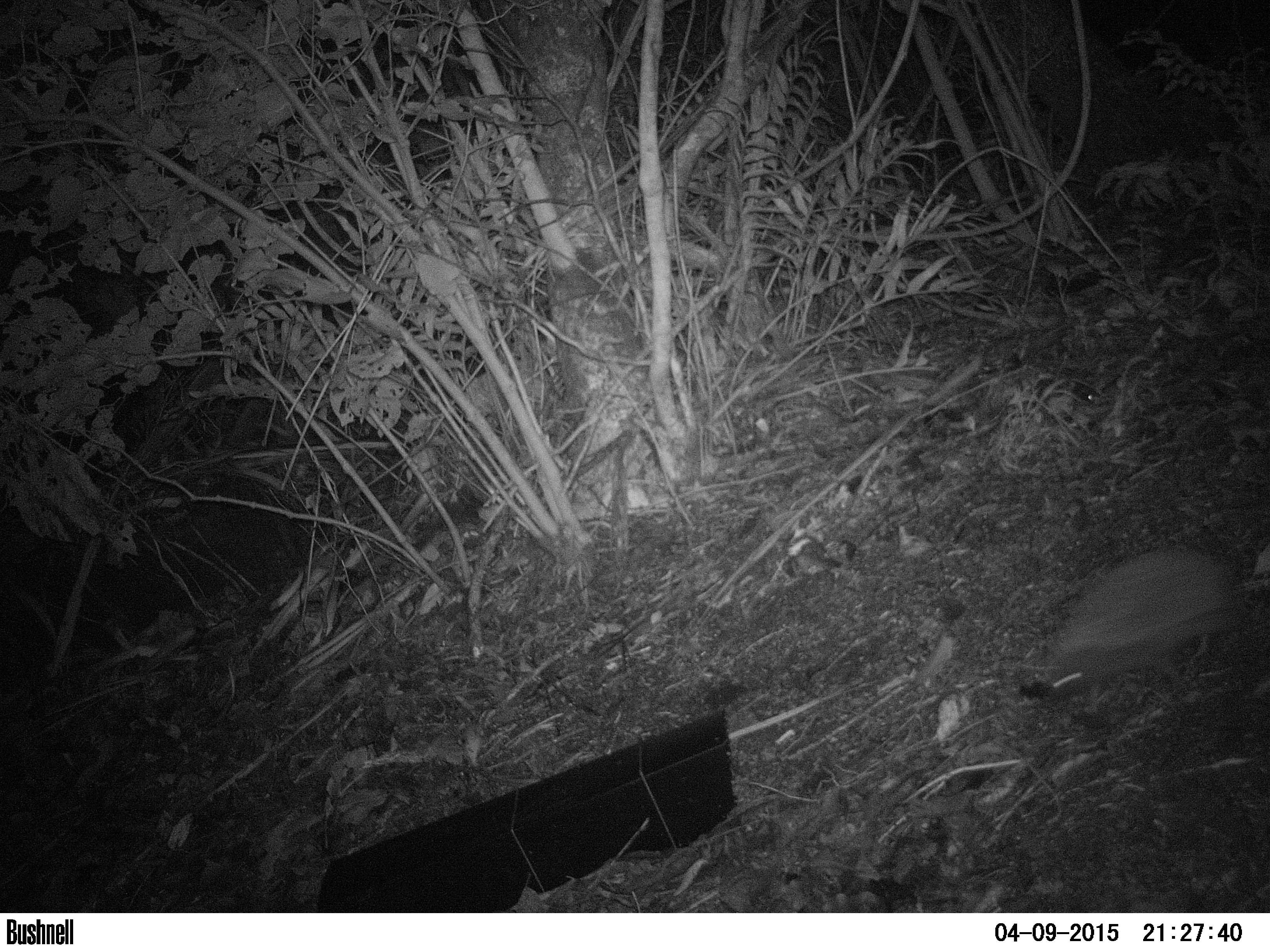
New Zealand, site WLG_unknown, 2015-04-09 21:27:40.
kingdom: Animalia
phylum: Chordata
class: Mammalia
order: Eulipotyphla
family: Erinaceidae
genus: Erinaceus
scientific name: Erinaceus europaeus europaeus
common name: european hedgehog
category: hedgehog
Hedgehog (european hedgehog) (Erinaceus europaeus europaeus).